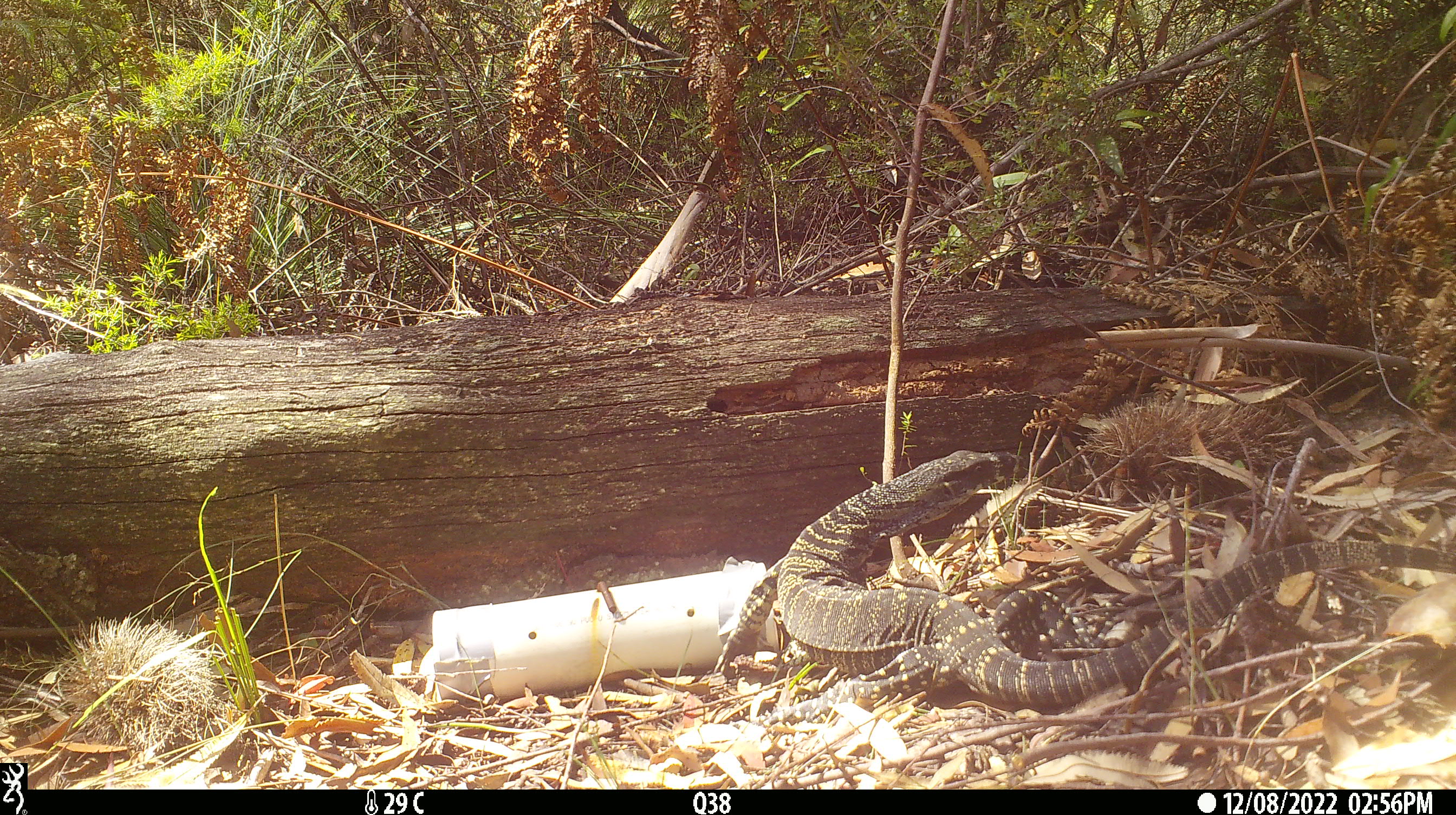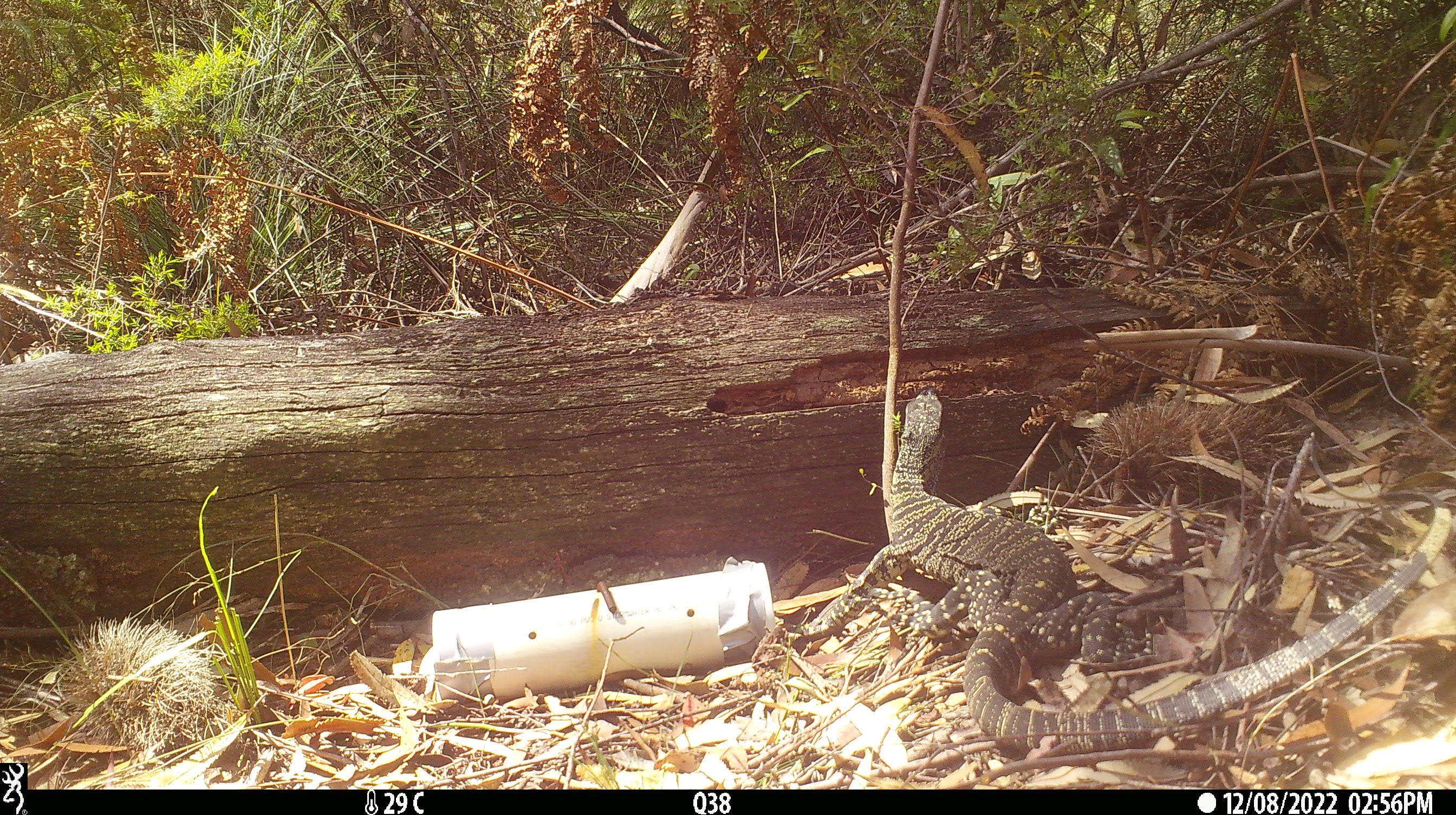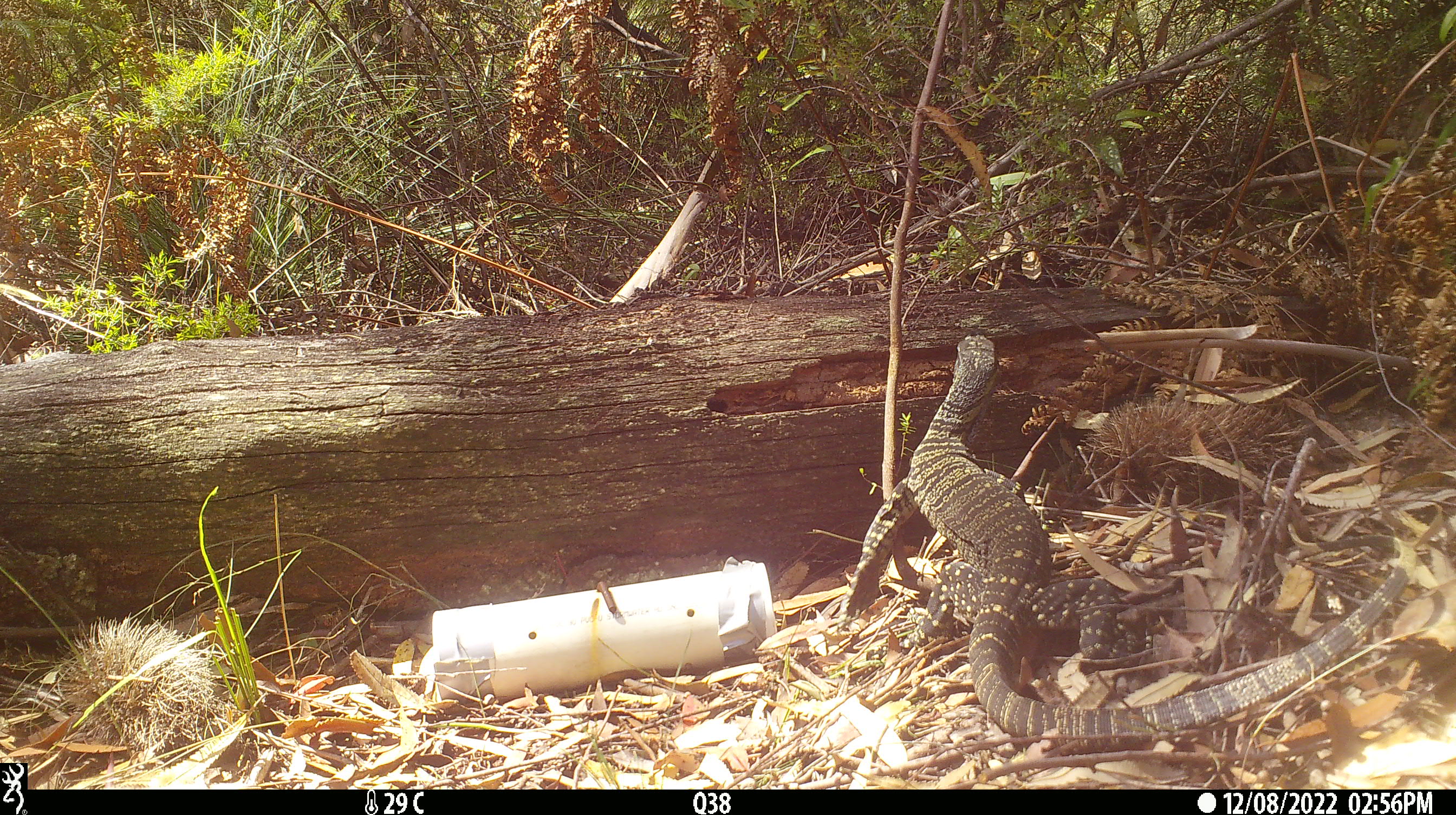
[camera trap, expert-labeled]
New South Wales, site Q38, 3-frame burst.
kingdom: Animalia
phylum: Chordata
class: Reptilia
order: Squamata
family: Varanidae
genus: Varanus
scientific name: Varanus varius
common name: lace monitor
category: goanna